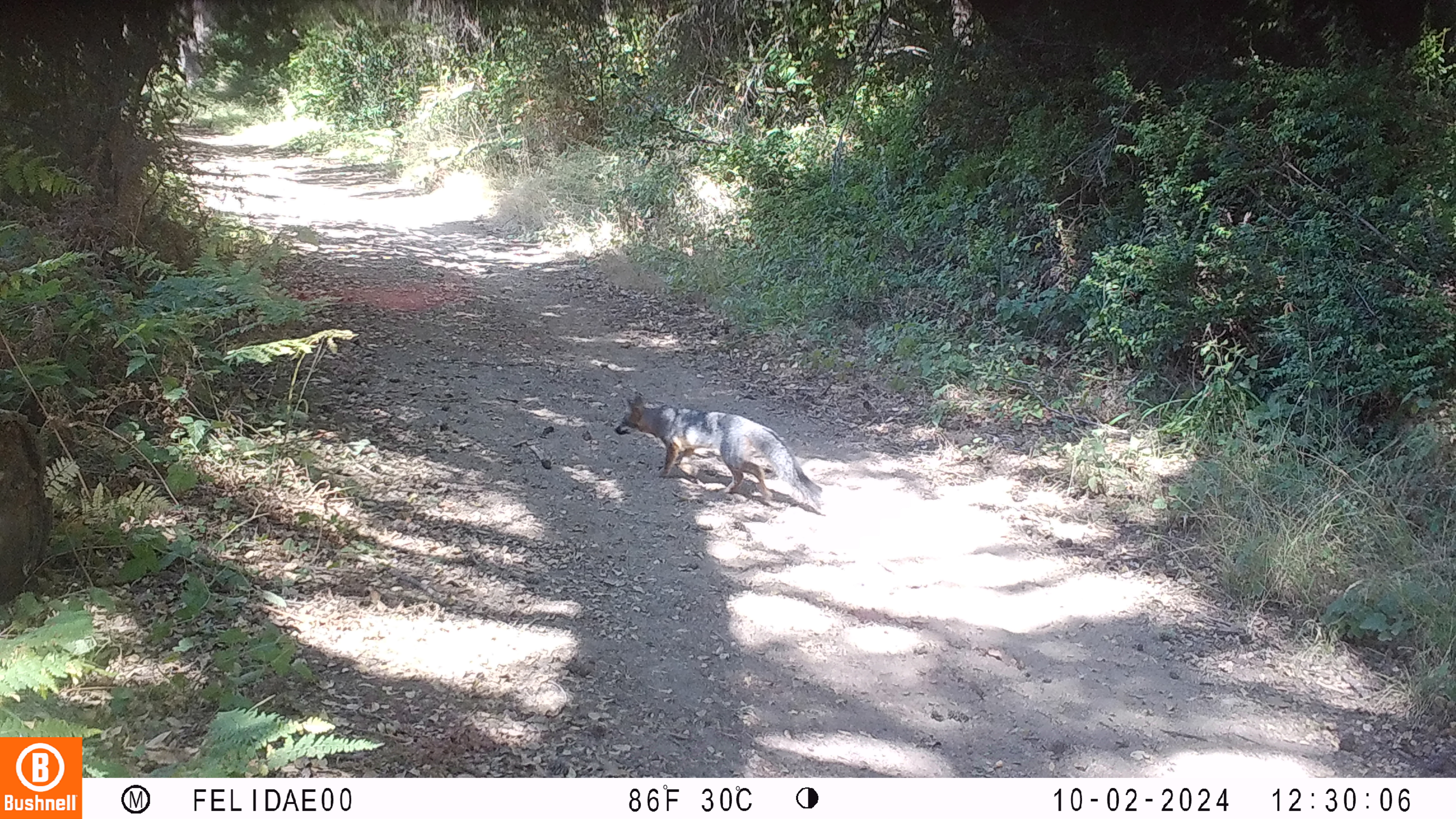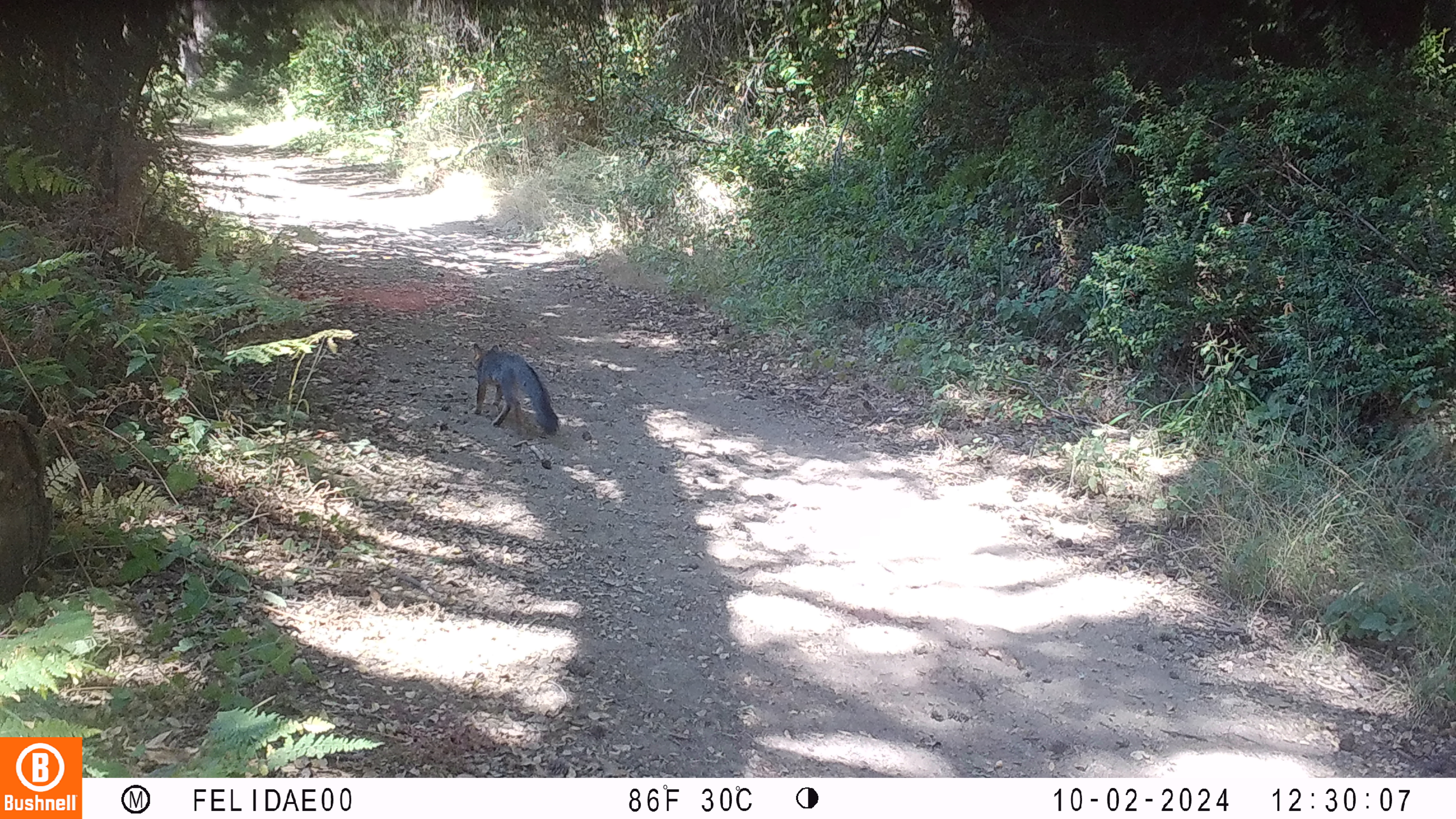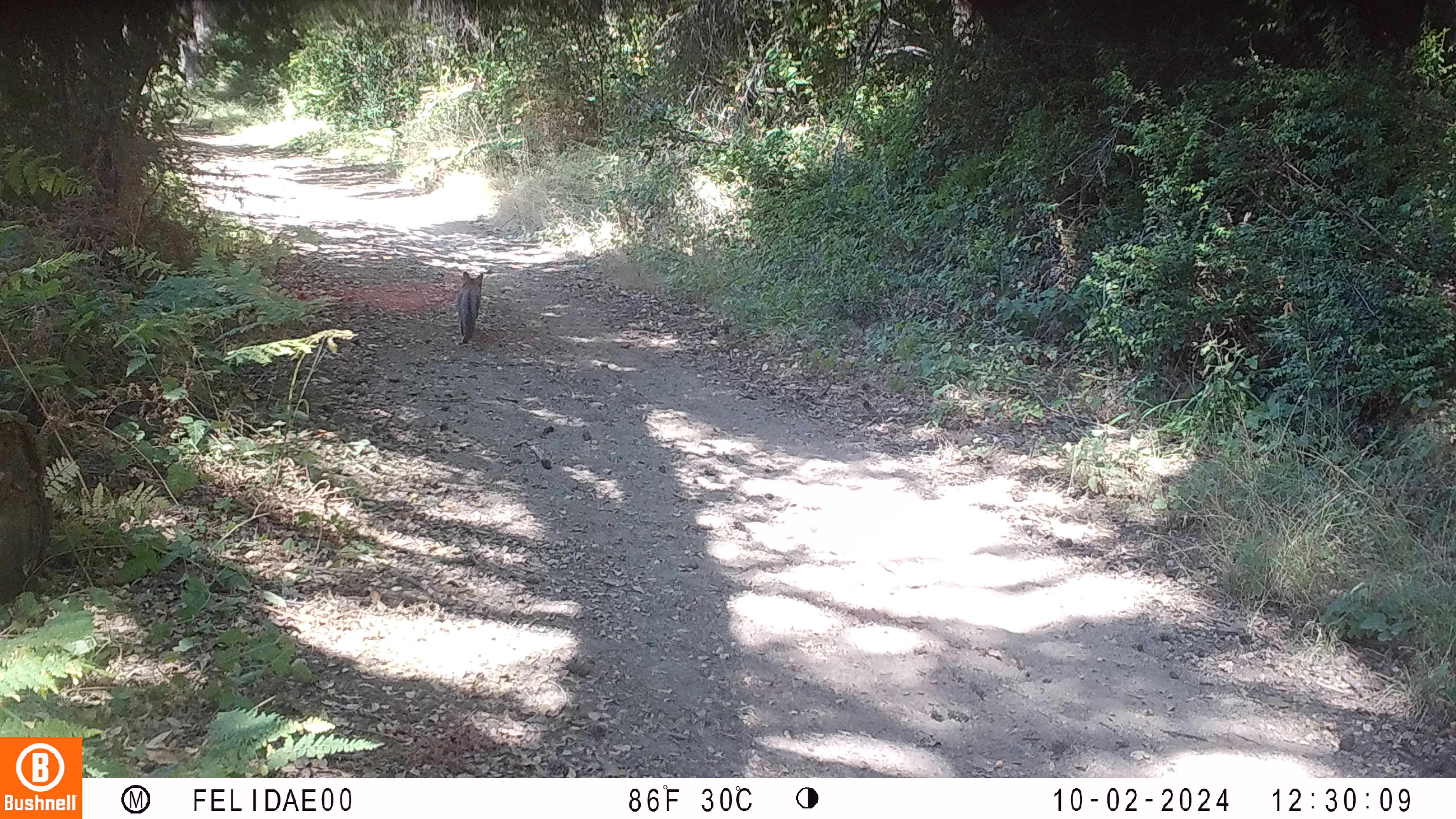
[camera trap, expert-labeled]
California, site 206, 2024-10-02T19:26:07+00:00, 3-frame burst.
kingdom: Animalia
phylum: Chordata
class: Mammalia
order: Carnivora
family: Canidae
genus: Urocyon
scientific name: Urocyon cinereoargenteus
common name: gray fox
Gray fox (Urocyon cinereoargenteus).